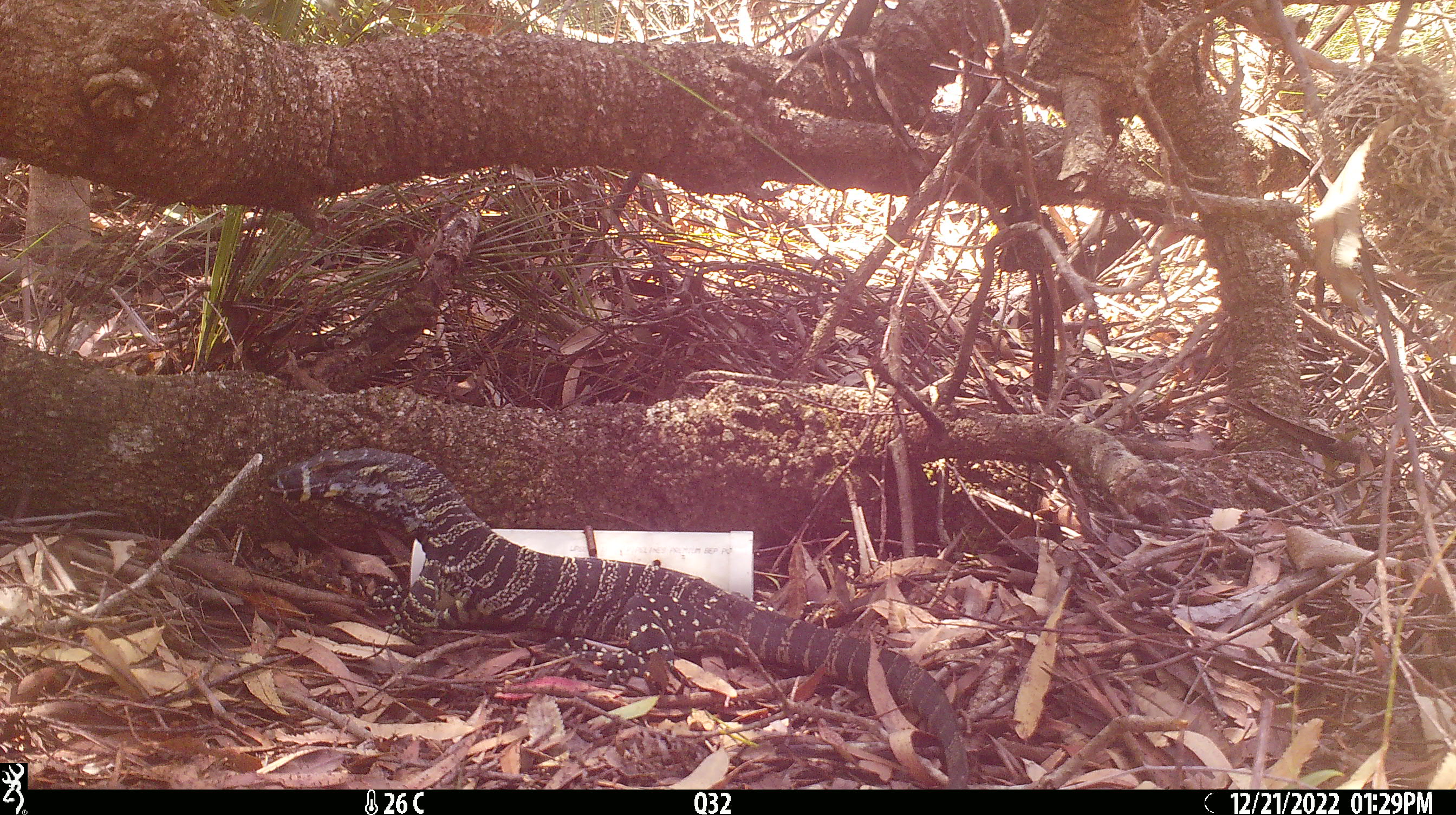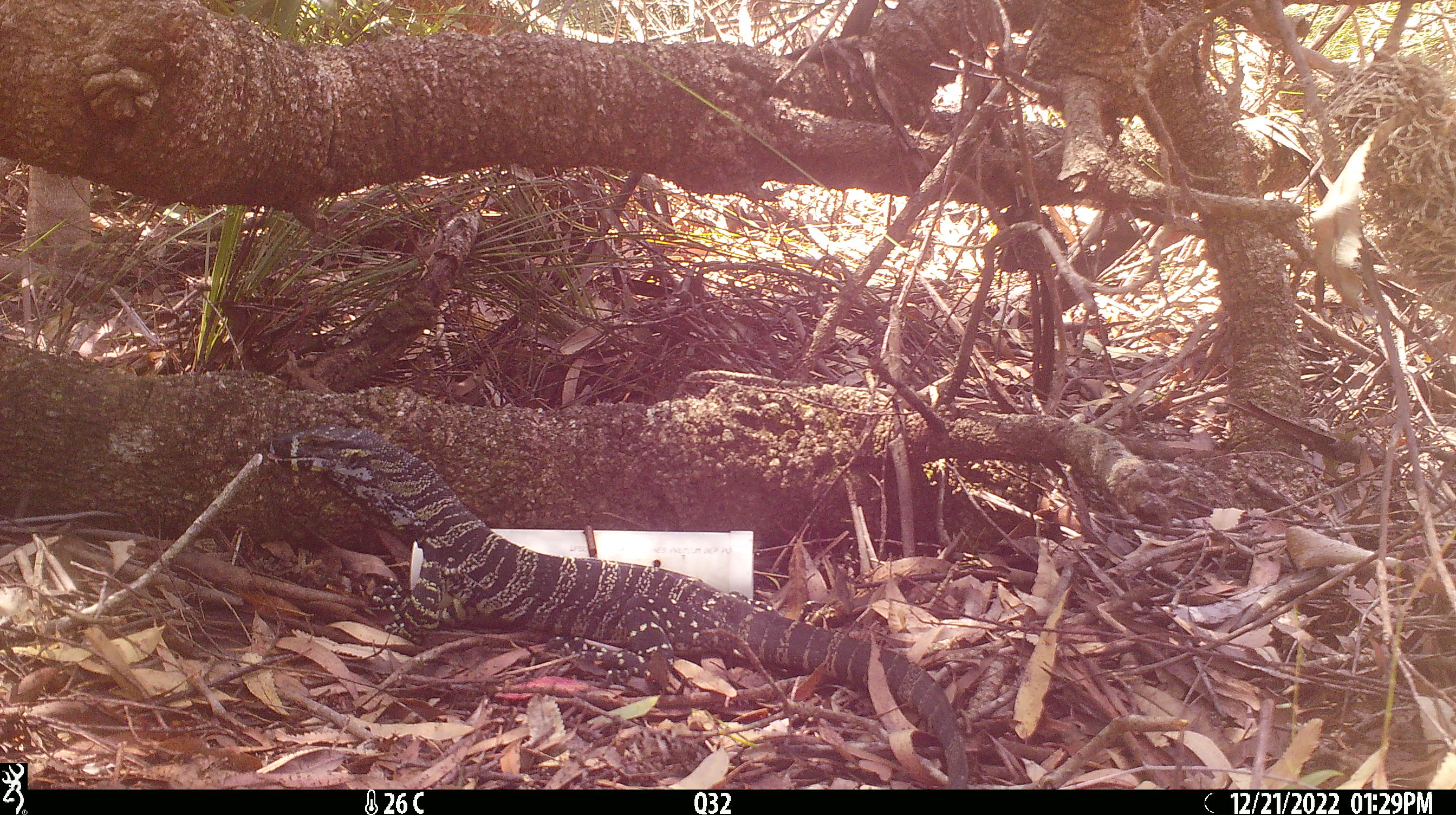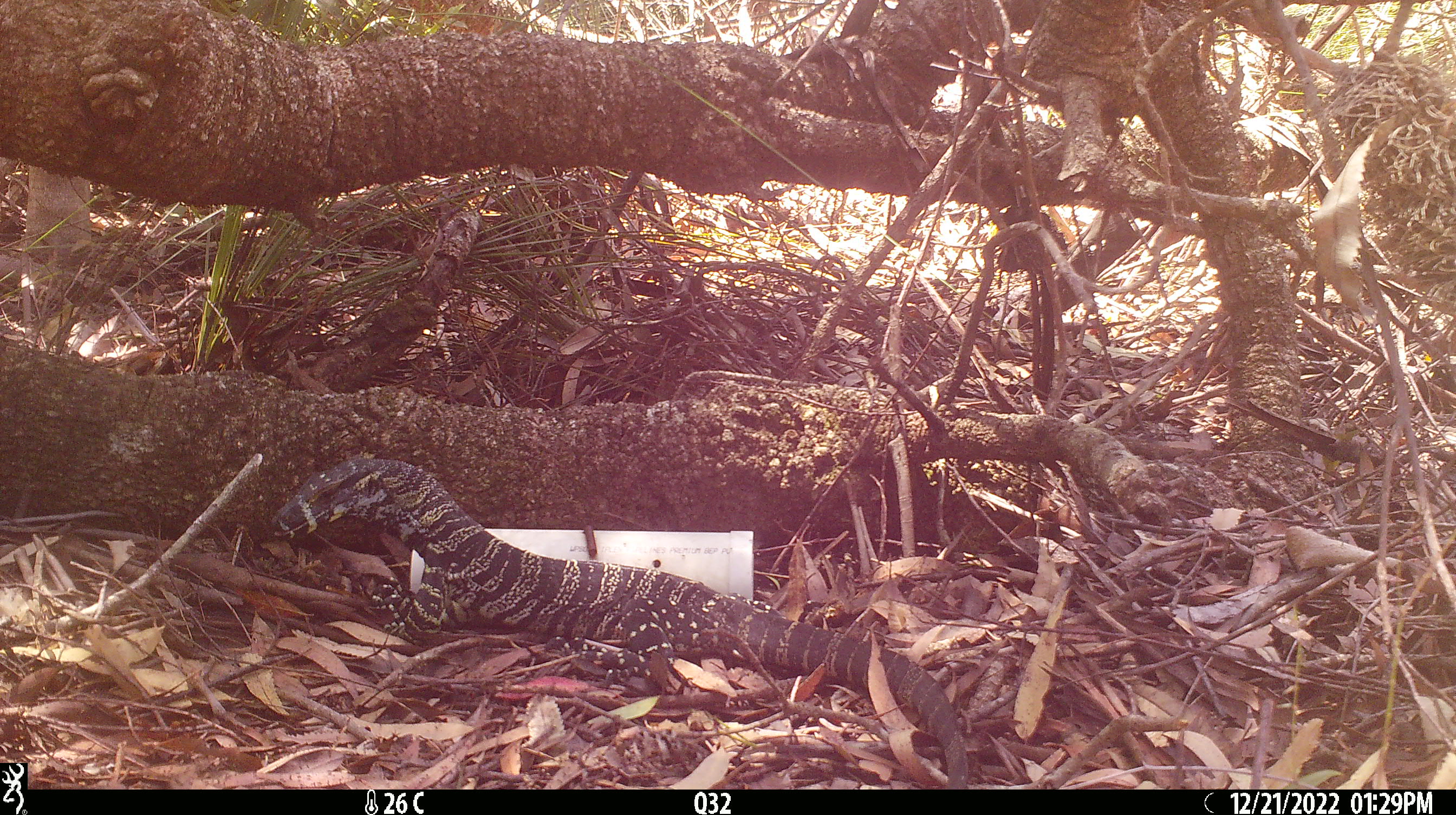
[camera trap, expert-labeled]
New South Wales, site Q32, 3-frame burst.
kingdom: Animalia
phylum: Chordata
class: Reptilia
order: Squamata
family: Varanidae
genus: Varanus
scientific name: Varanus varius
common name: lace monitor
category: goanna